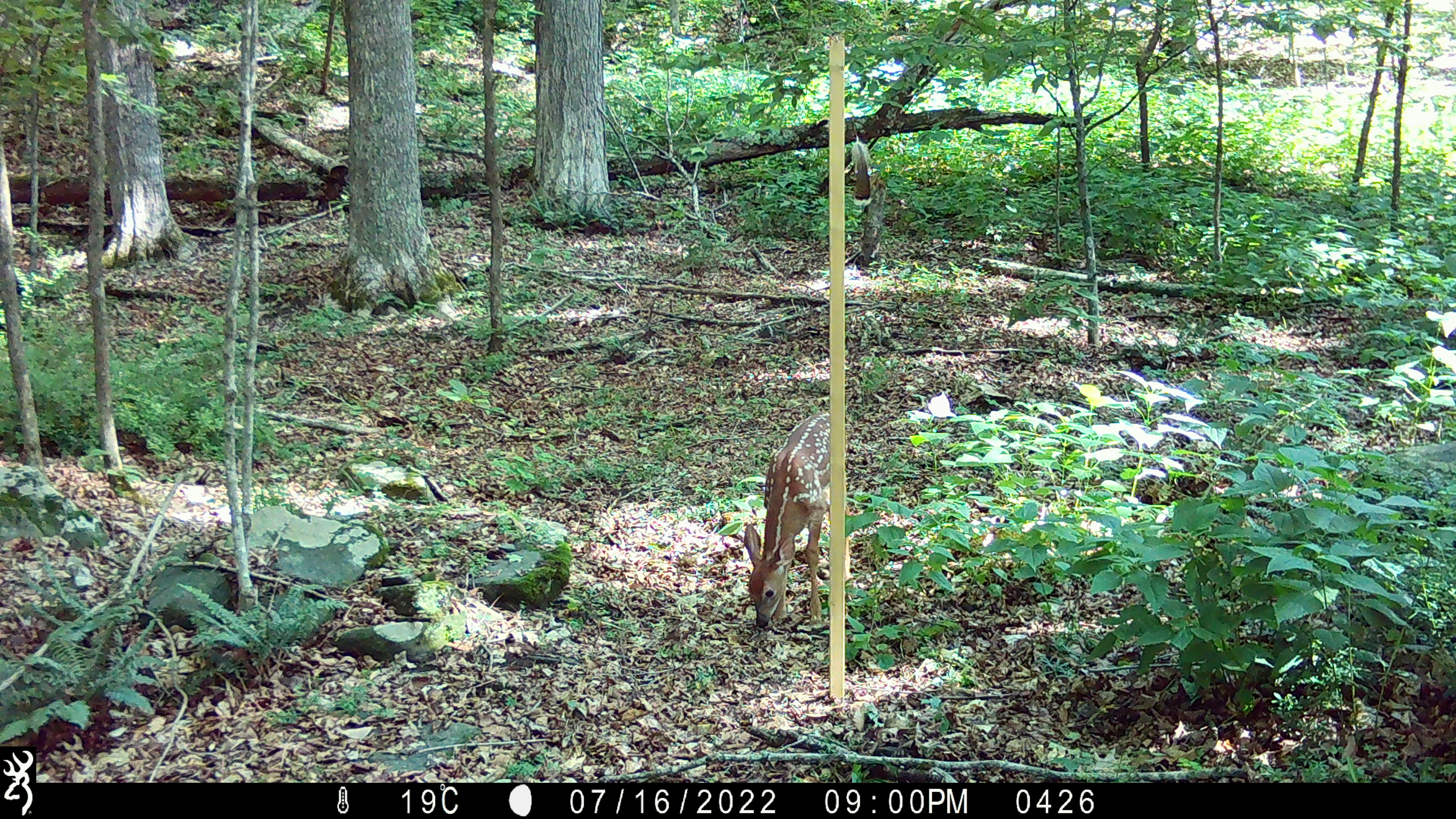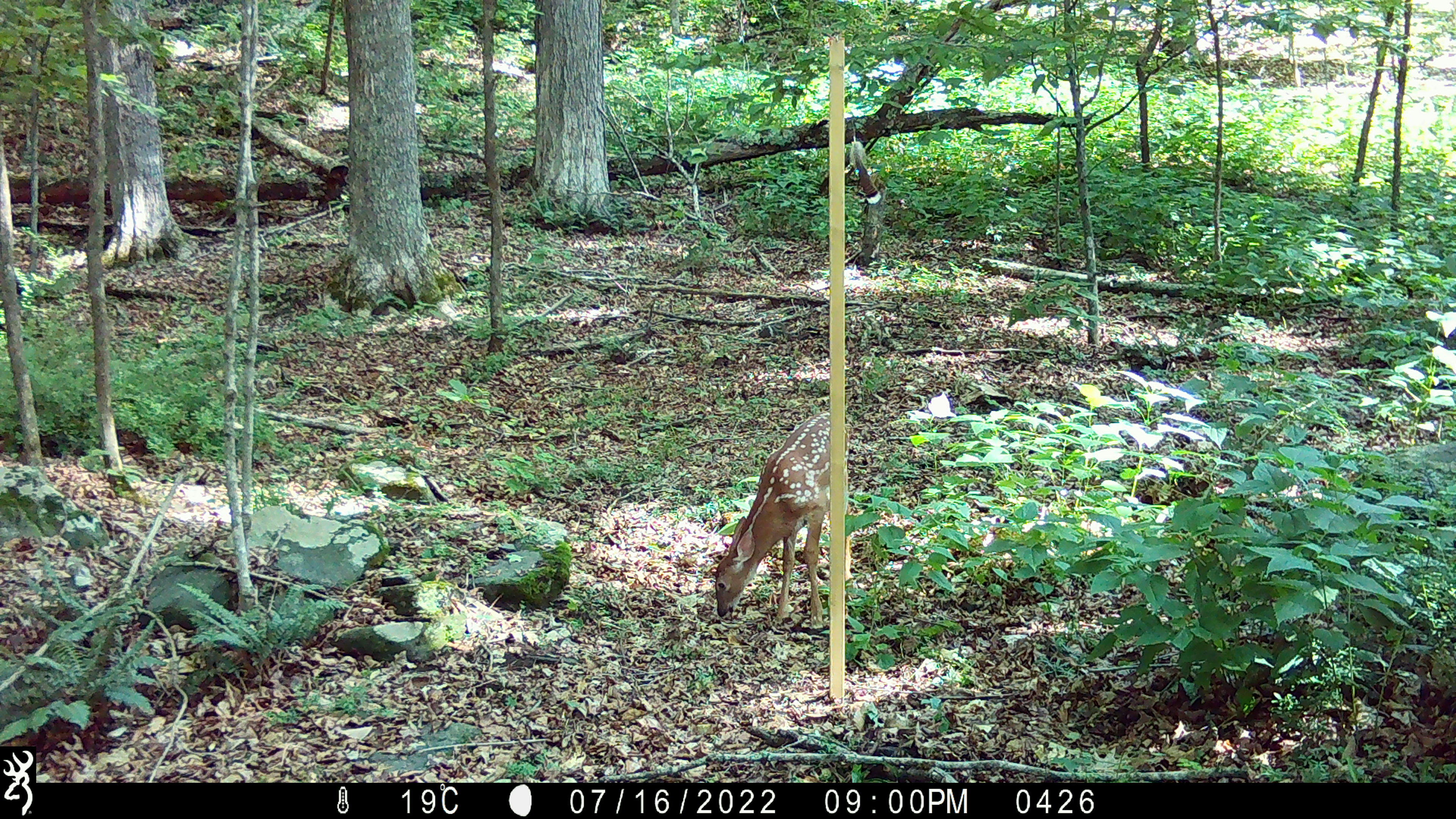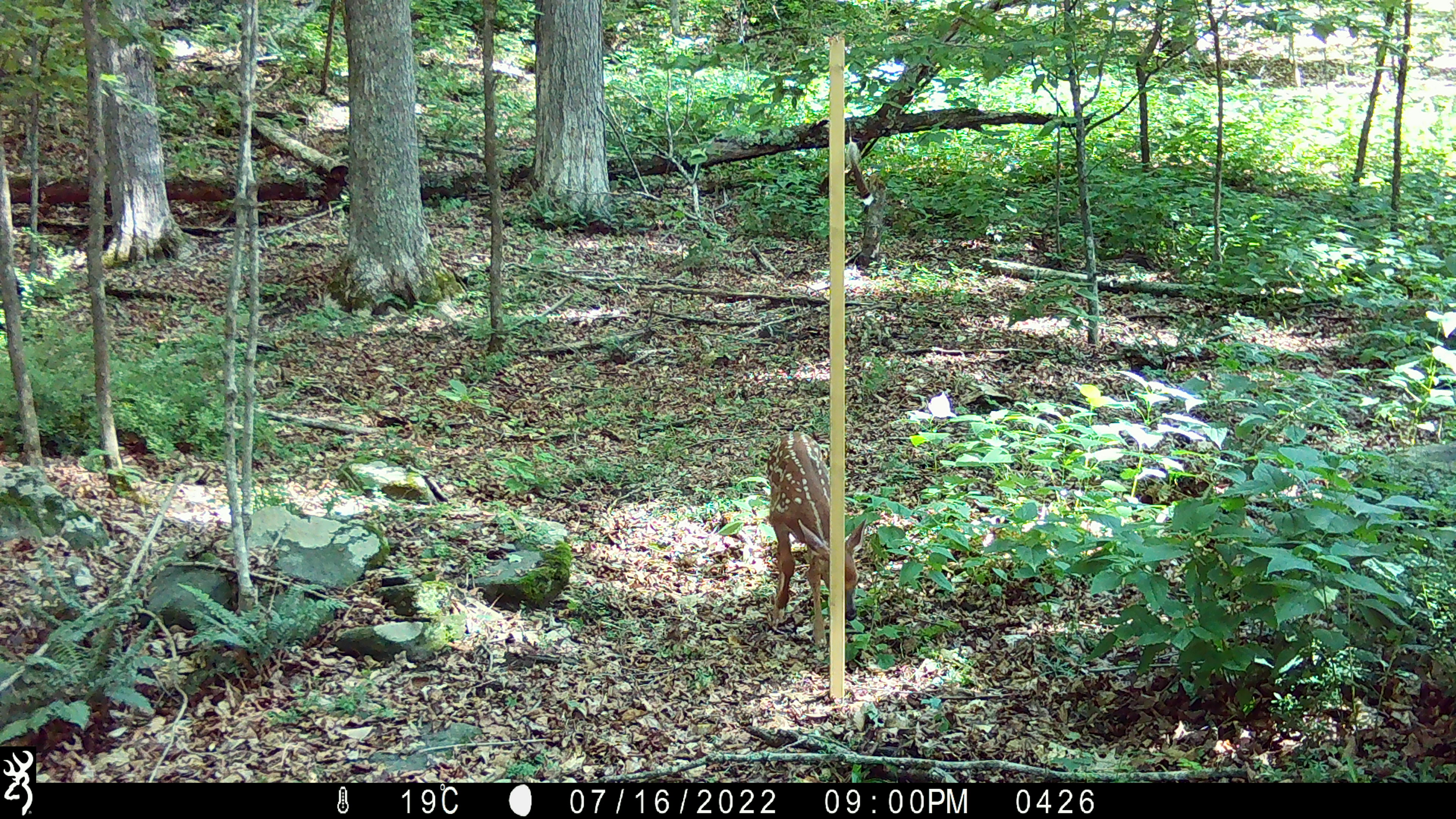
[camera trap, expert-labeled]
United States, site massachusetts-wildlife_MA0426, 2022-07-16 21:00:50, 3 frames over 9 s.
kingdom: Animalia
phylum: Chordata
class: Mammalia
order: Artiodactyla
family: Cervidae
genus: Odocoileus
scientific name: Odocoileus virginianus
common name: white-tailed deer